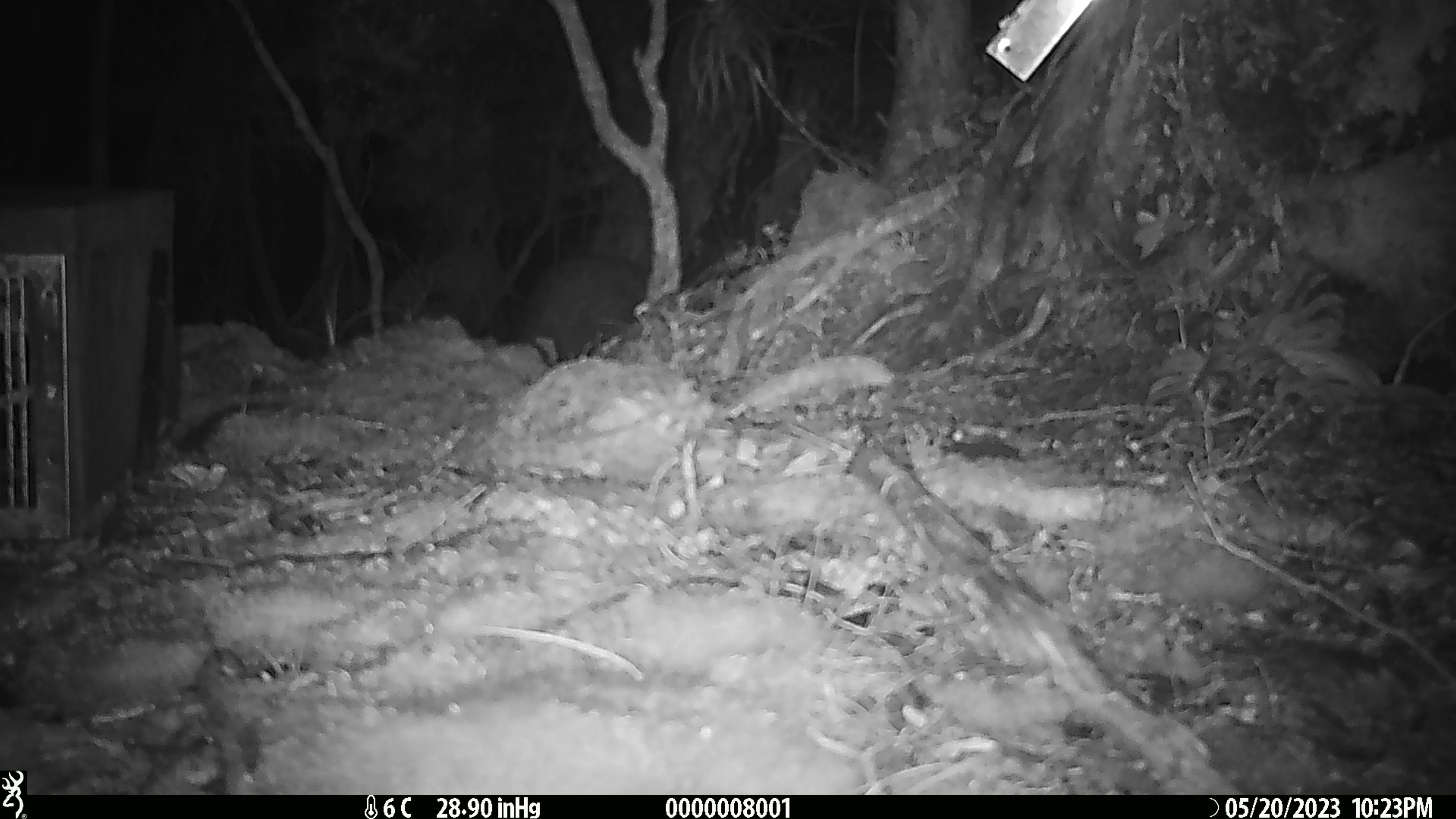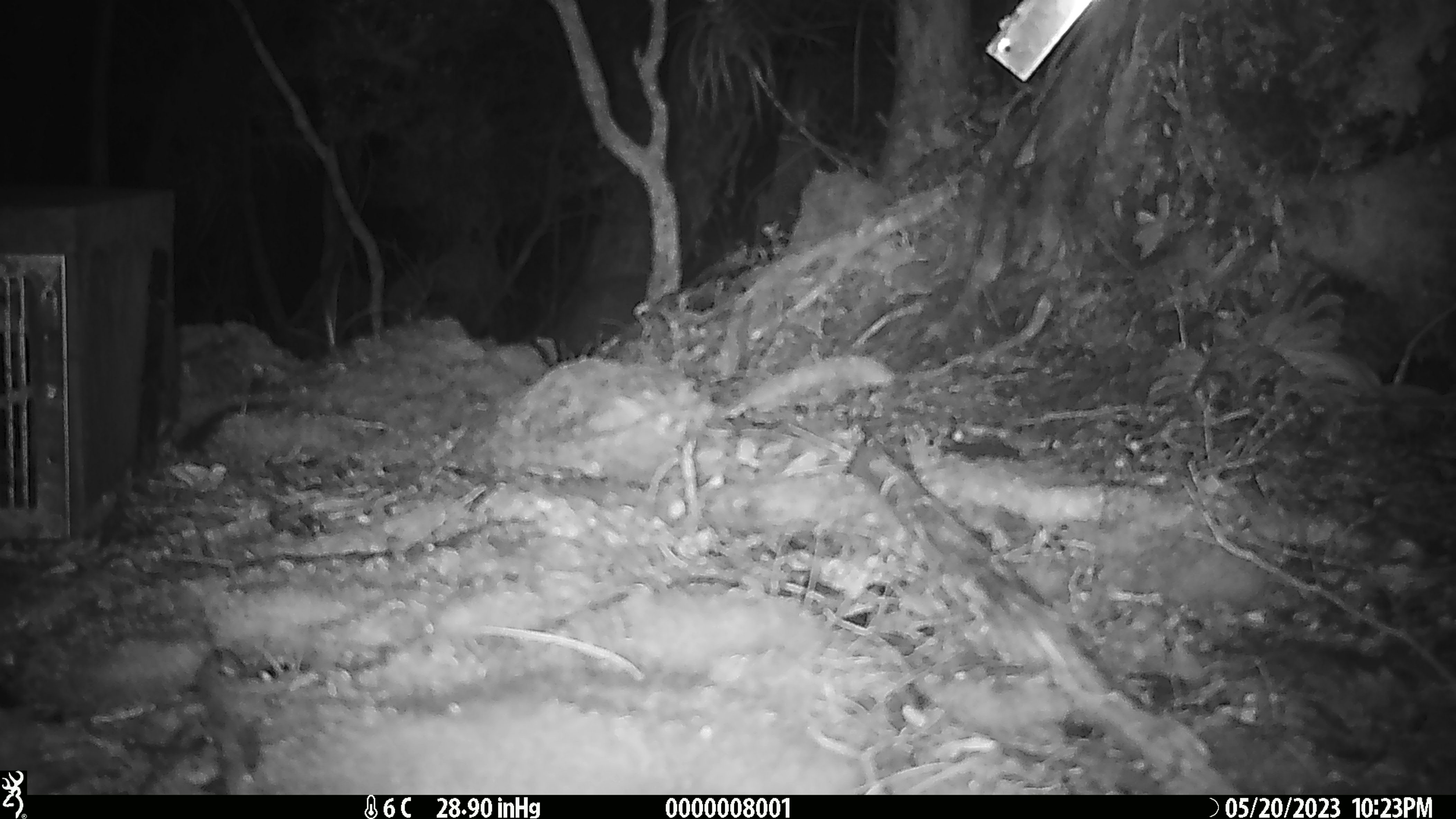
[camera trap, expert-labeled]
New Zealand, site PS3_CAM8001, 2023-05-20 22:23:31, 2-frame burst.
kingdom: Animalia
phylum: Chordata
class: Aves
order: Apterygiformes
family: Apterygidae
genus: Apteryx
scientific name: Apteryx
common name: kiwi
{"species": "kiwi (Apteryx)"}